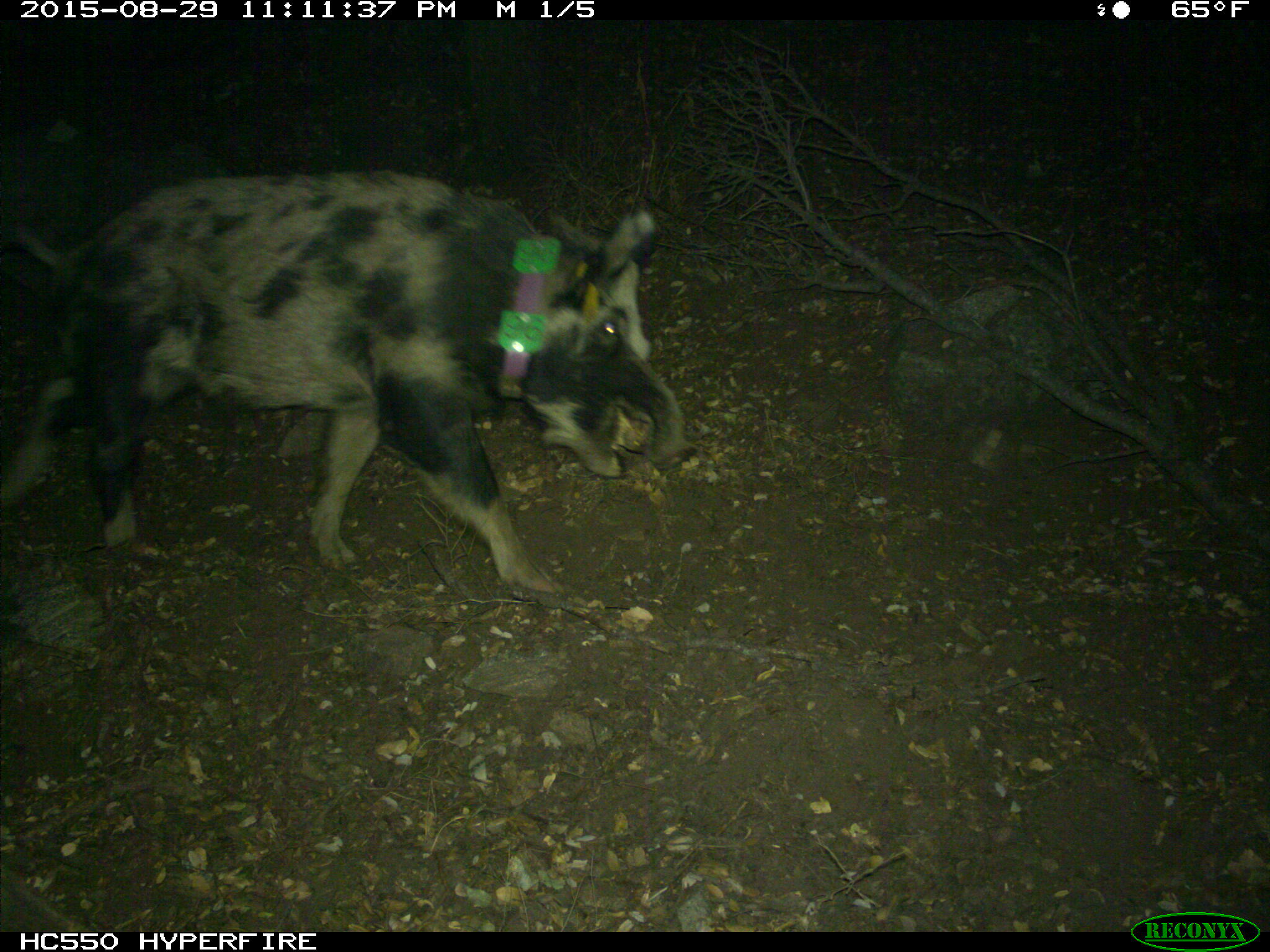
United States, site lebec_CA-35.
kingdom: Animalia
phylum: Chordata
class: Mammalia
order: Artiodactyla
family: Suidae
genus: Sus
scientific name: Sus scrofa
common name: wild boar